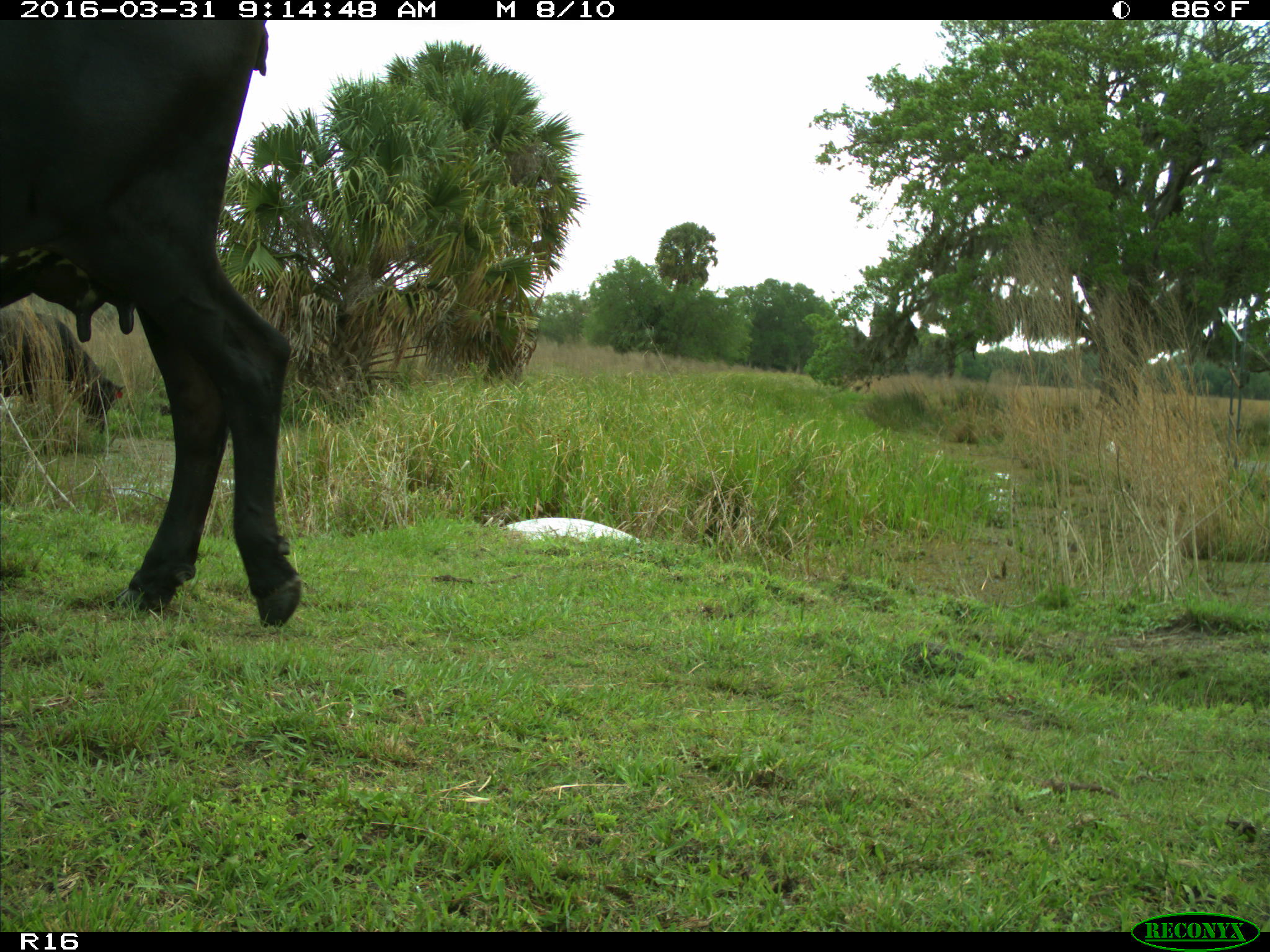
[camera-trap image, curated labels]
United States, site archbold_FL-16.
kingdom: Animalia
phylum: Chordata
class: Mammalia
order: Artiodactyla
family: Bovidae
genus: Bos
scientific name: Bos taurus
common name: domestic cow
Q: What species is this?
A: Bos taurus (domestic cow).